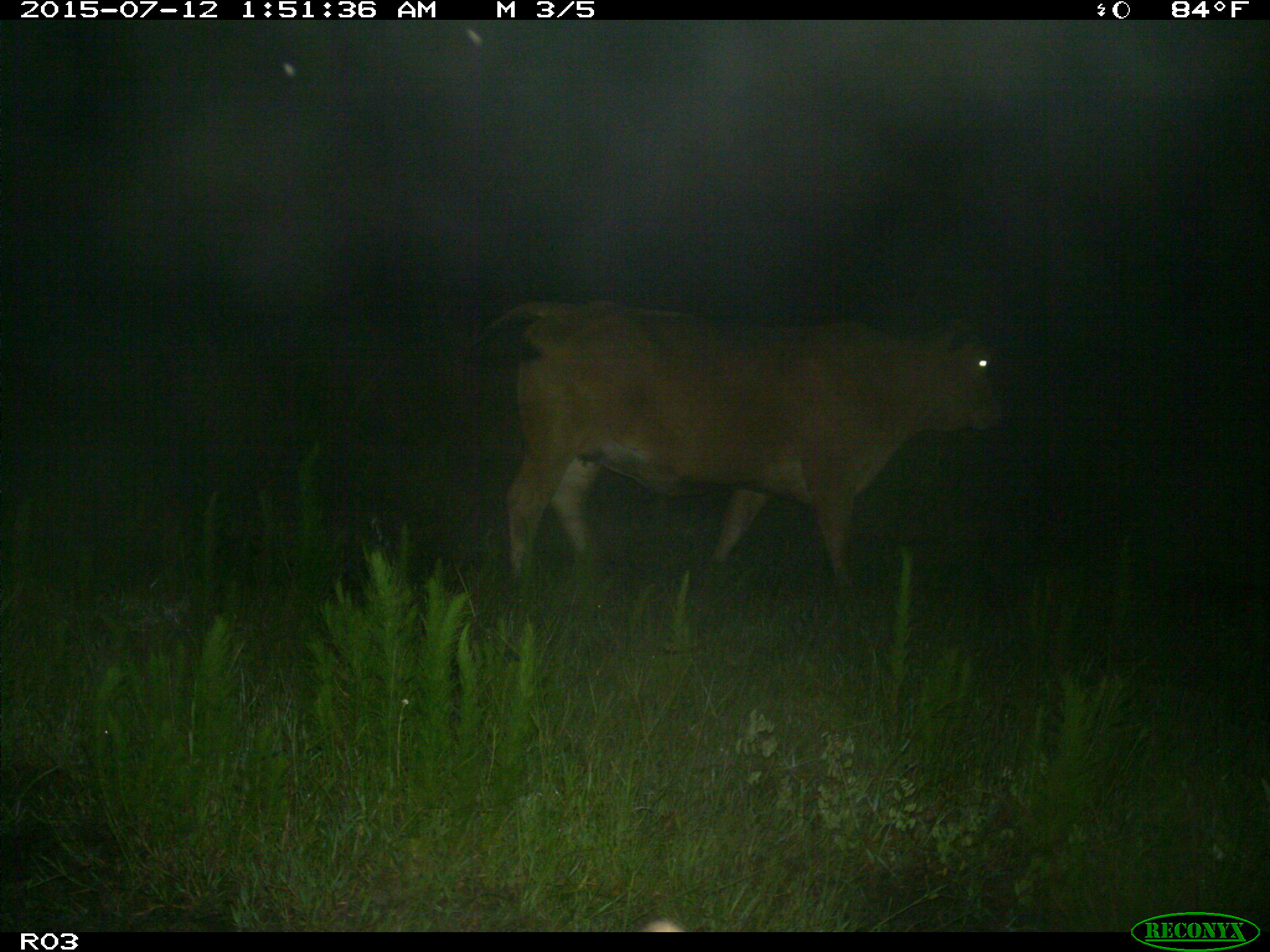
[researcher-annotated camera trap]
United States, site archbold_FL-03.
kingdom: Animalia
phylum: Chordata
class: Mammalia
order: Artiodactyla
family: Bovidae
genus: Bos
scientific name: Bos taurus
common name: domestic cow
Bos taurus (domestic cow).